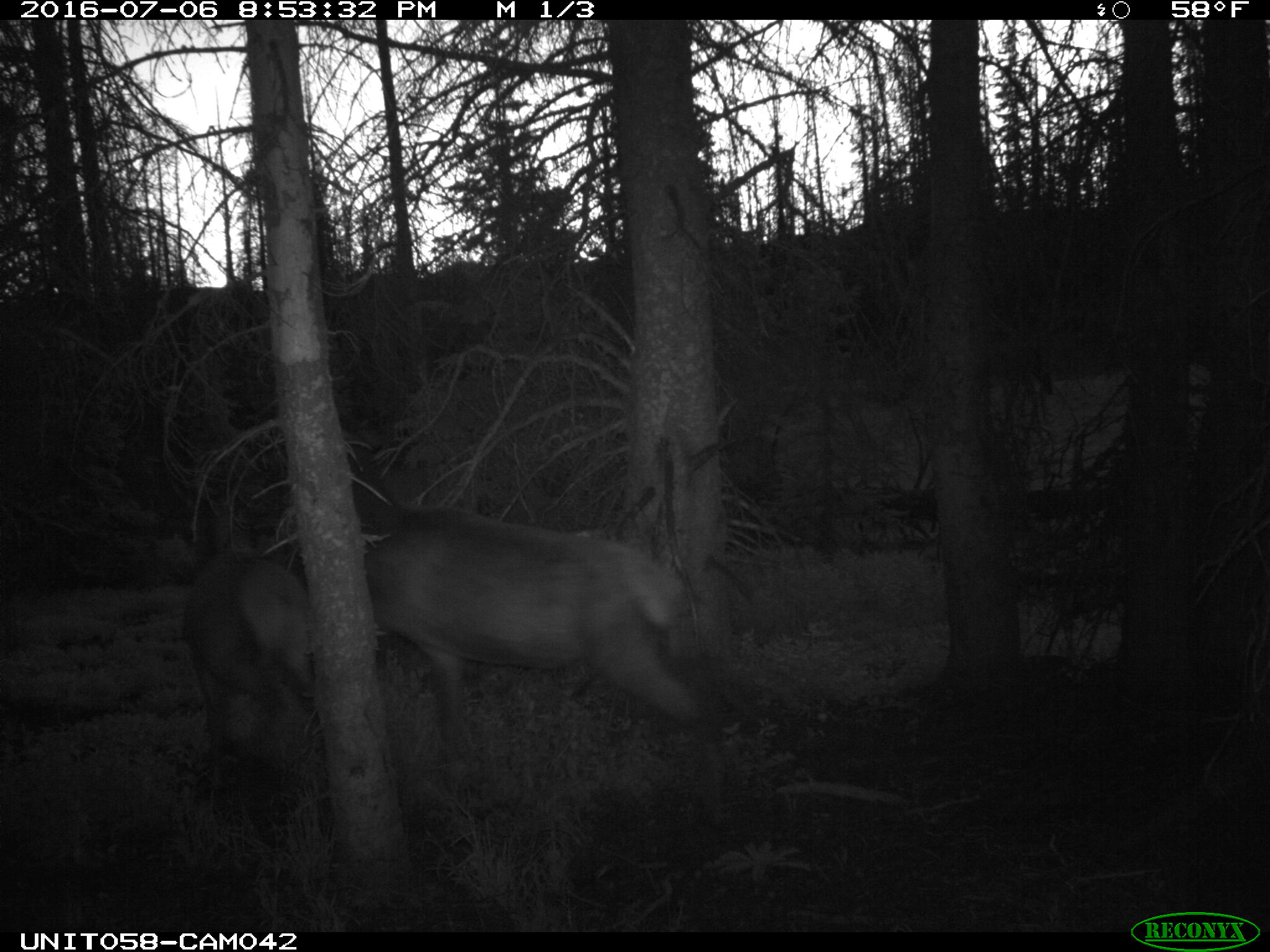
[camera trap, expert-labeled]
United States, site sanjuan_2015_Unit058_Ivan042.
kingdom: Animalia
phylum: Chordata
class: Mammalia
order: Artiodactyla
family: Cervidae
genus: Cervus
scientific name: Cervus elaphus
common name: red deer